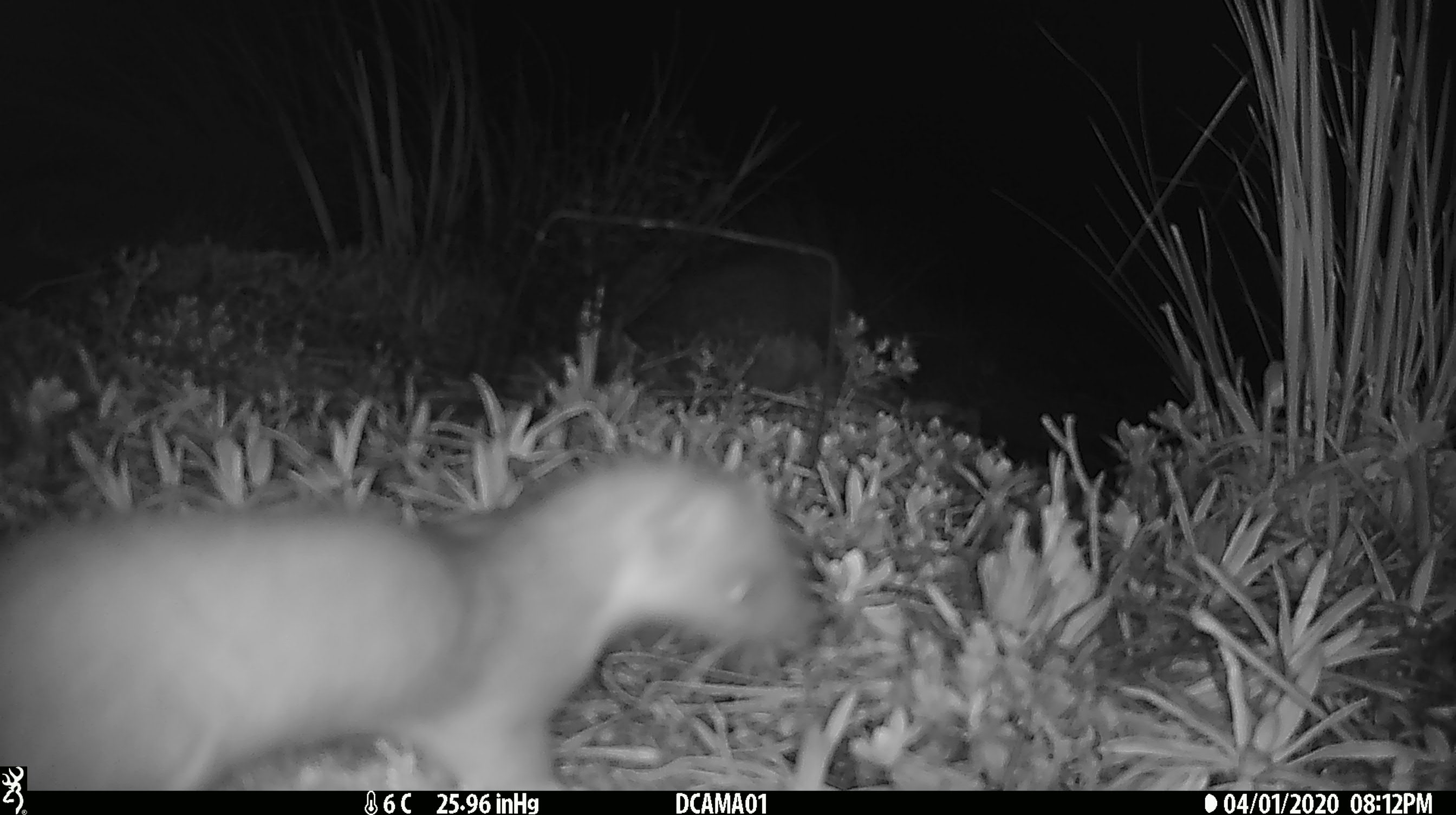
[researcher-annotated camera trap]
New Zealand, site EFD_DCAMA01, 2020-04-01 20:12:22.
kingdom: Animalia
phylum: Chordata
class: Mammalia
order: Carnivora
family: Mustelidae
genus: Mustela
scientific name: Mustela erminea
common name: stoat